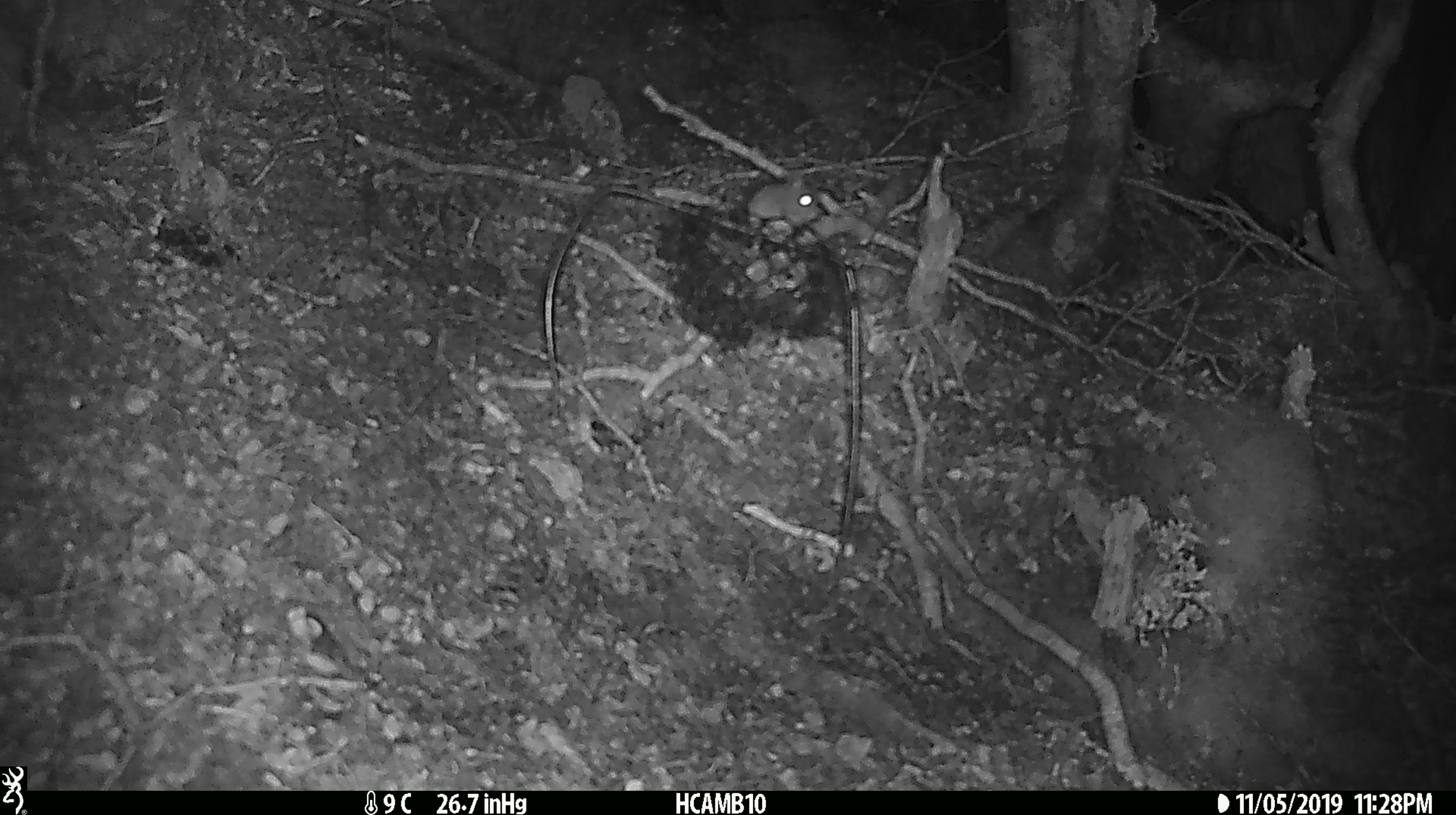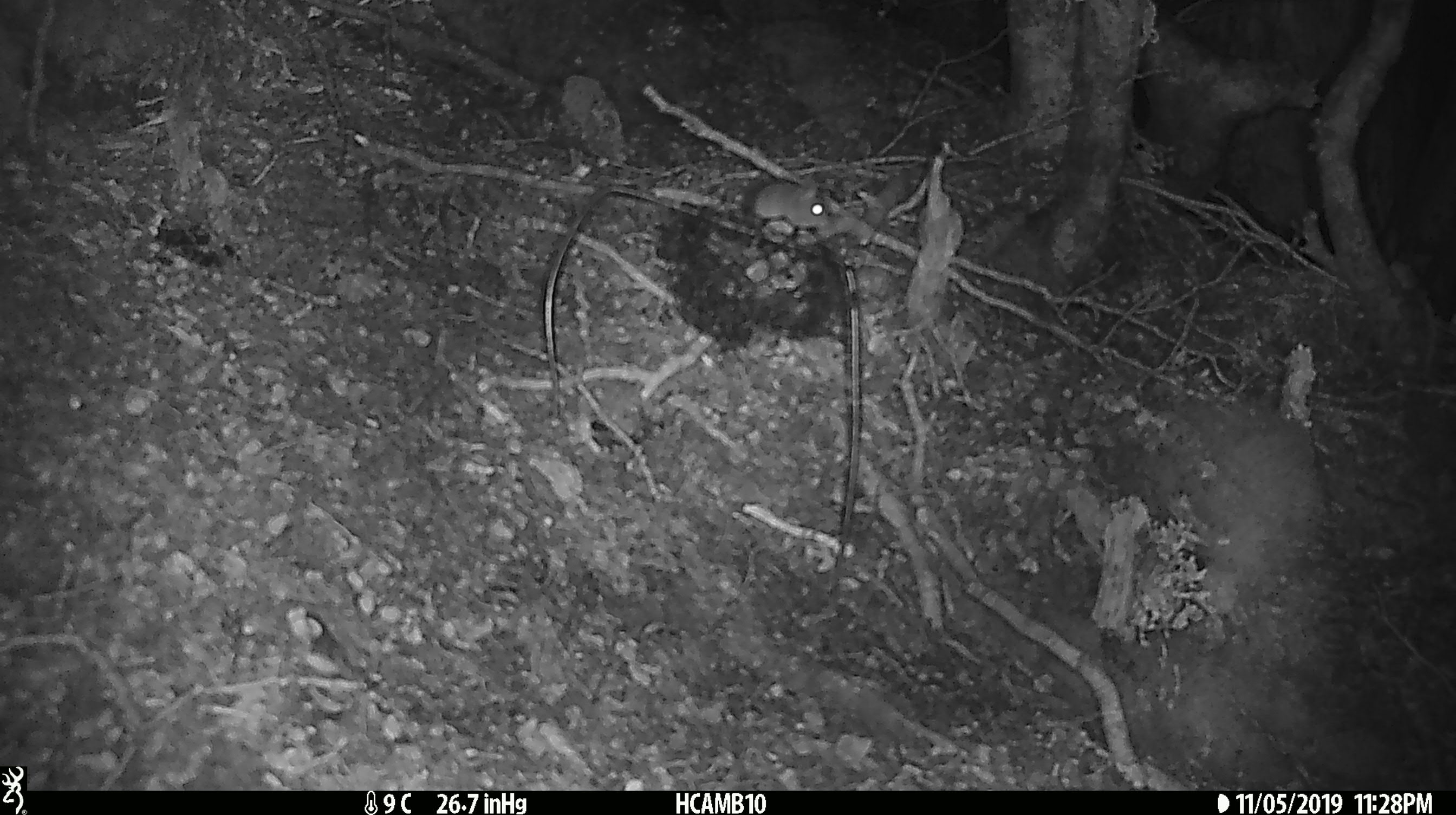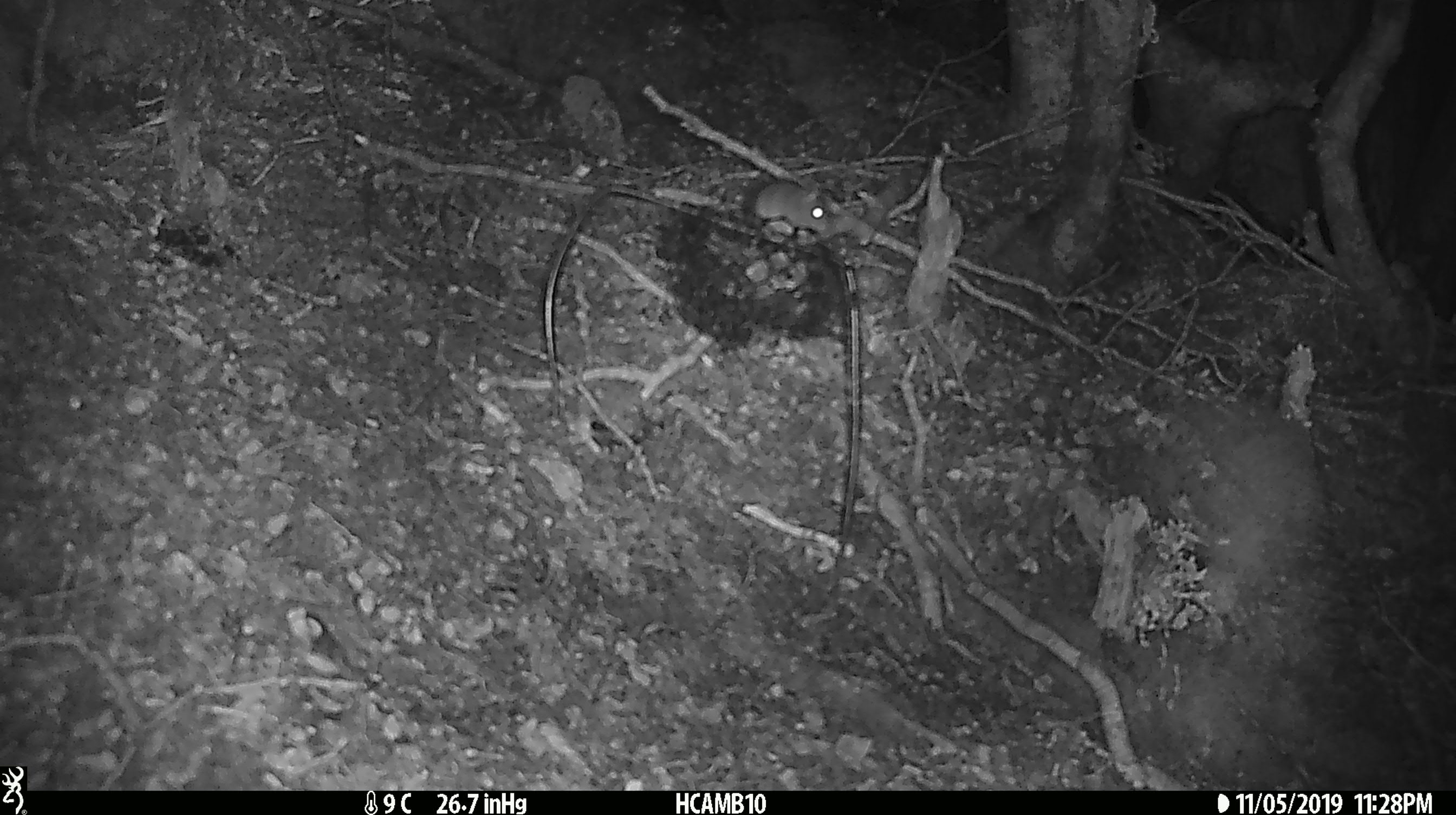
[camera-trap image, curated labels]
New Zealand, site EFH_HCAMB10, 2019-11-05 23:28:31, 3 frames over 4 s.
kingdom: Animalia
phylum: Chordata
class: Mammalia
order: Rodentia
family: Muridae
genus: Mus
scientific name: Mus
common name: mouse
Mouse (Mus).